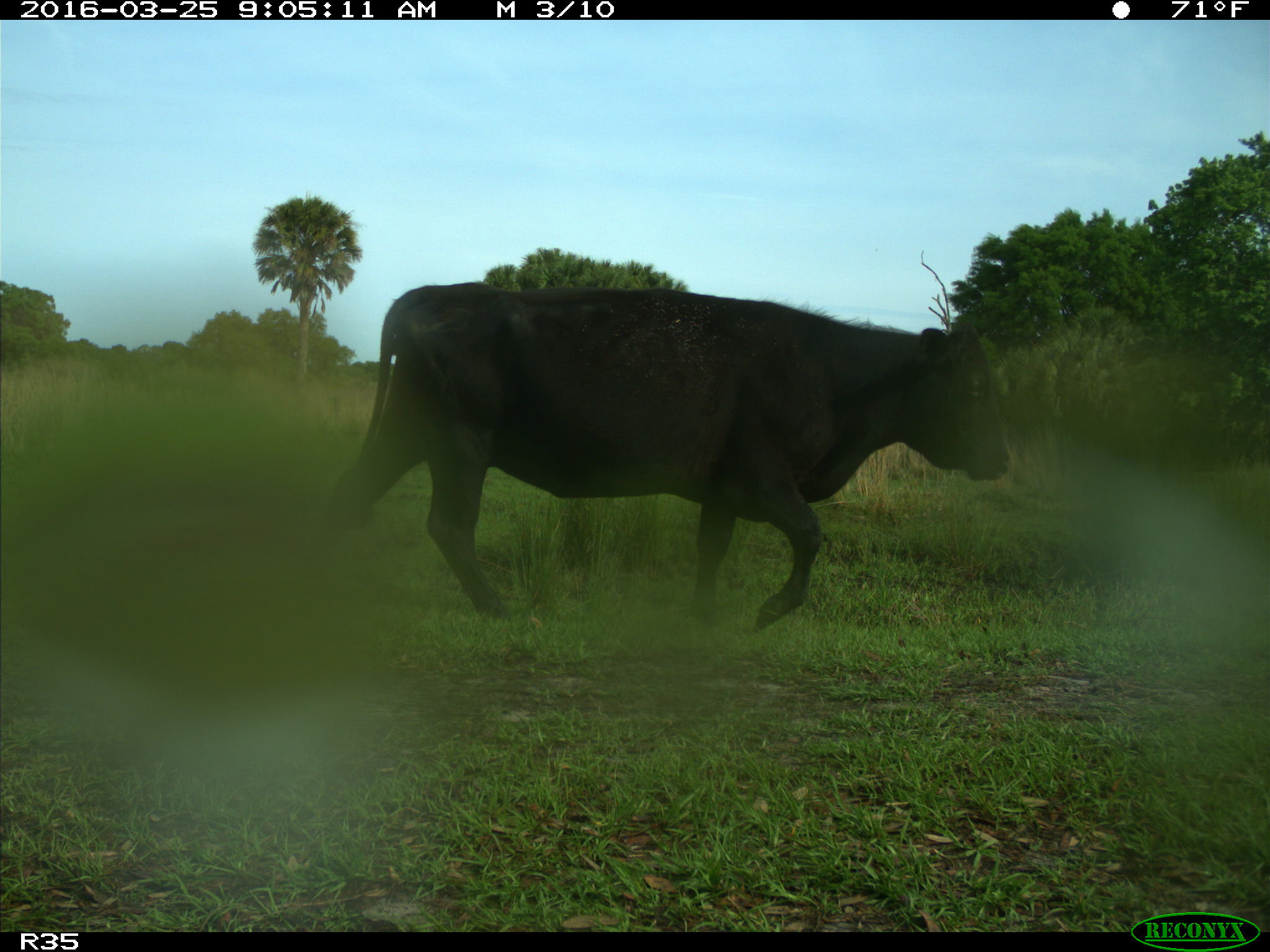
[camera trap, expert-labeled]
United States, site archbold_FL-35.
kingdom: Animalia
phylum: Chordata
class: Mammalia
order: Artiodactyla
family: Bovidae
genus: Bos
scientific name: Bos taurus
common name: domestic cow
Bos taurus (domestic cow).